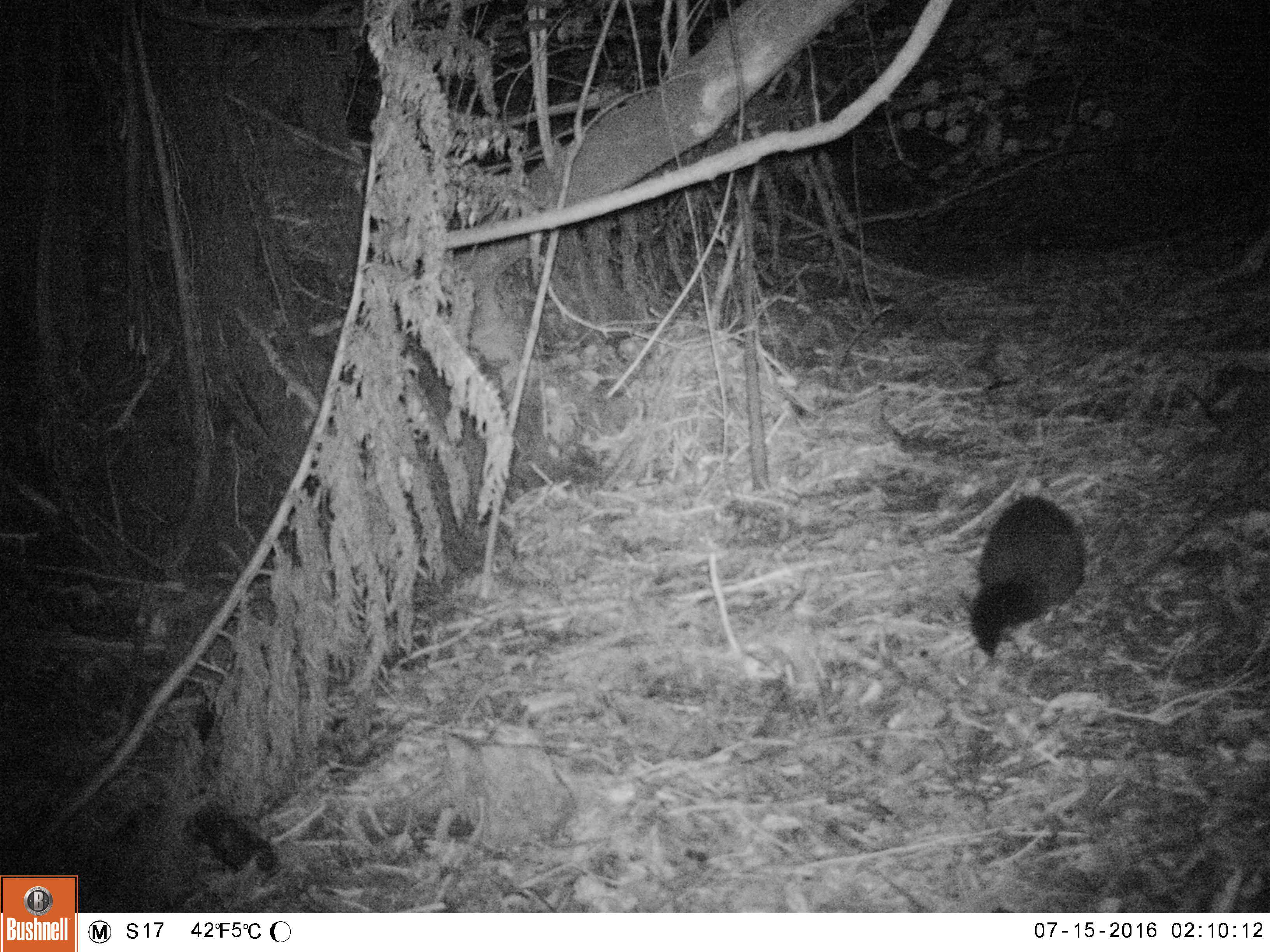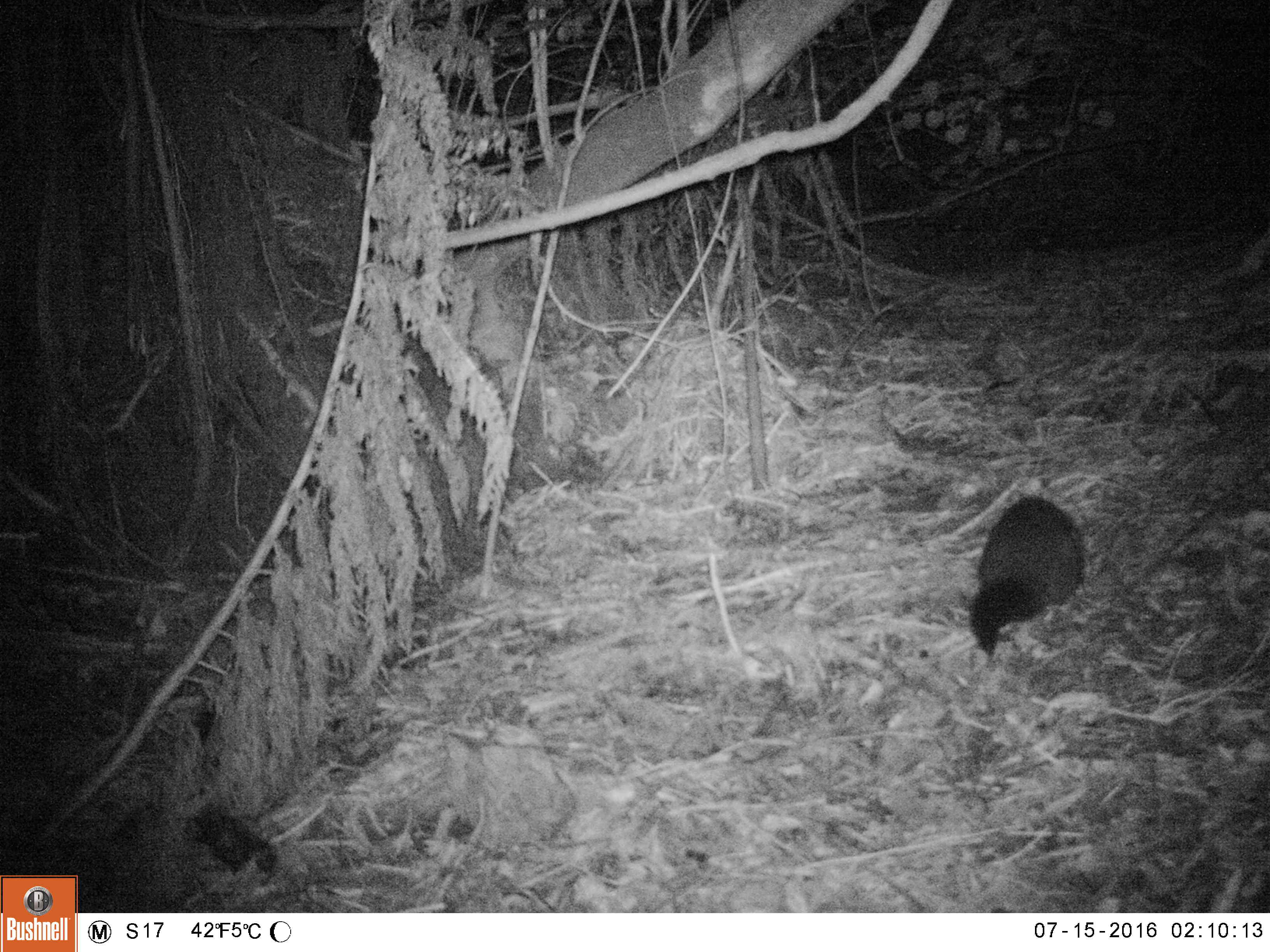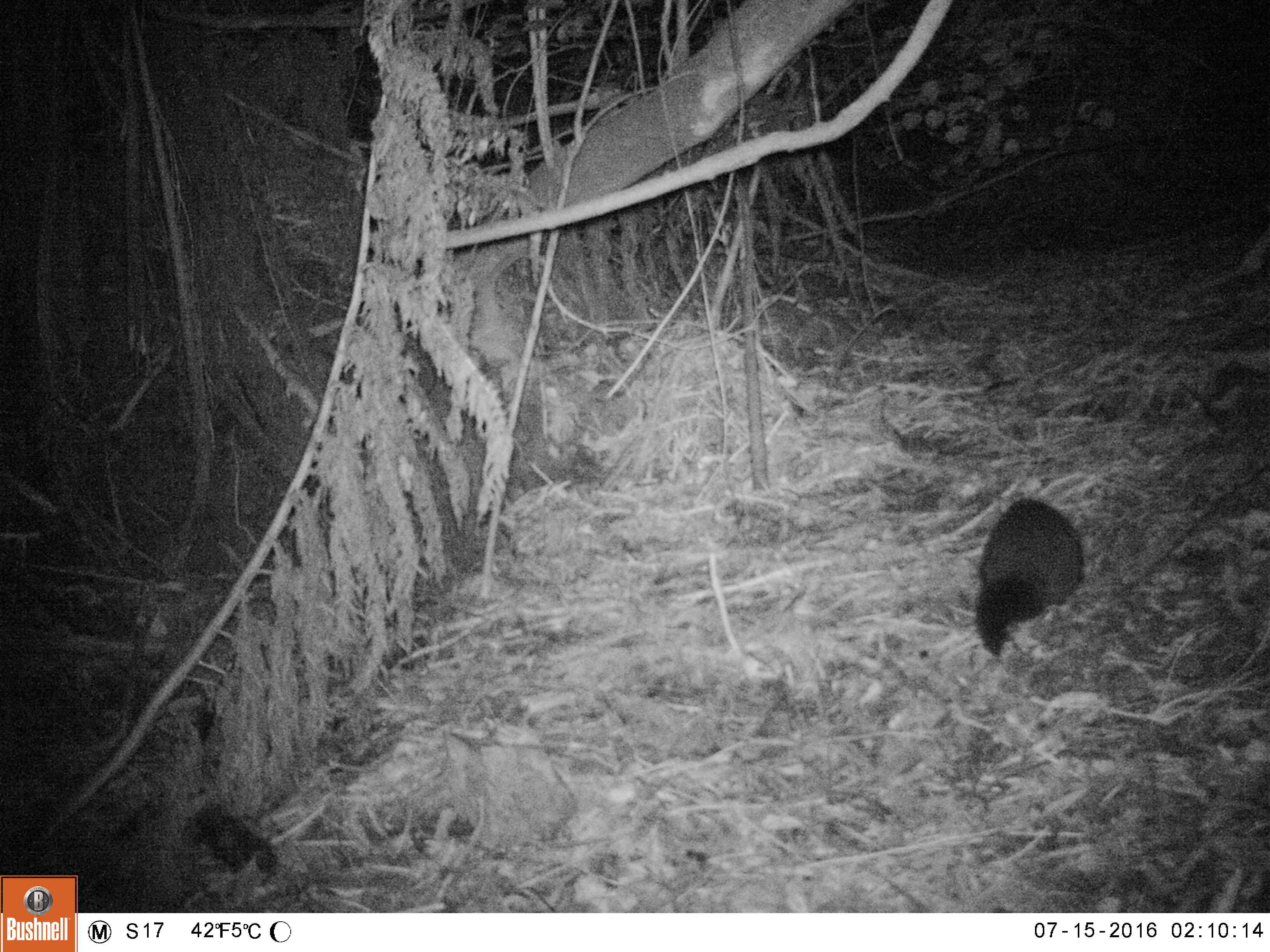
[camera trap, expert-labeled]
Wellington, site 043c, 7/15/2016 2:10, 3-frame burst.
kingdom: Animalia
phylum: Chordata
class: Mammalia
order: Didelphimorphia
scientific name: Didelphimorphia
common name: possum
Possum (Didelphimorphia).